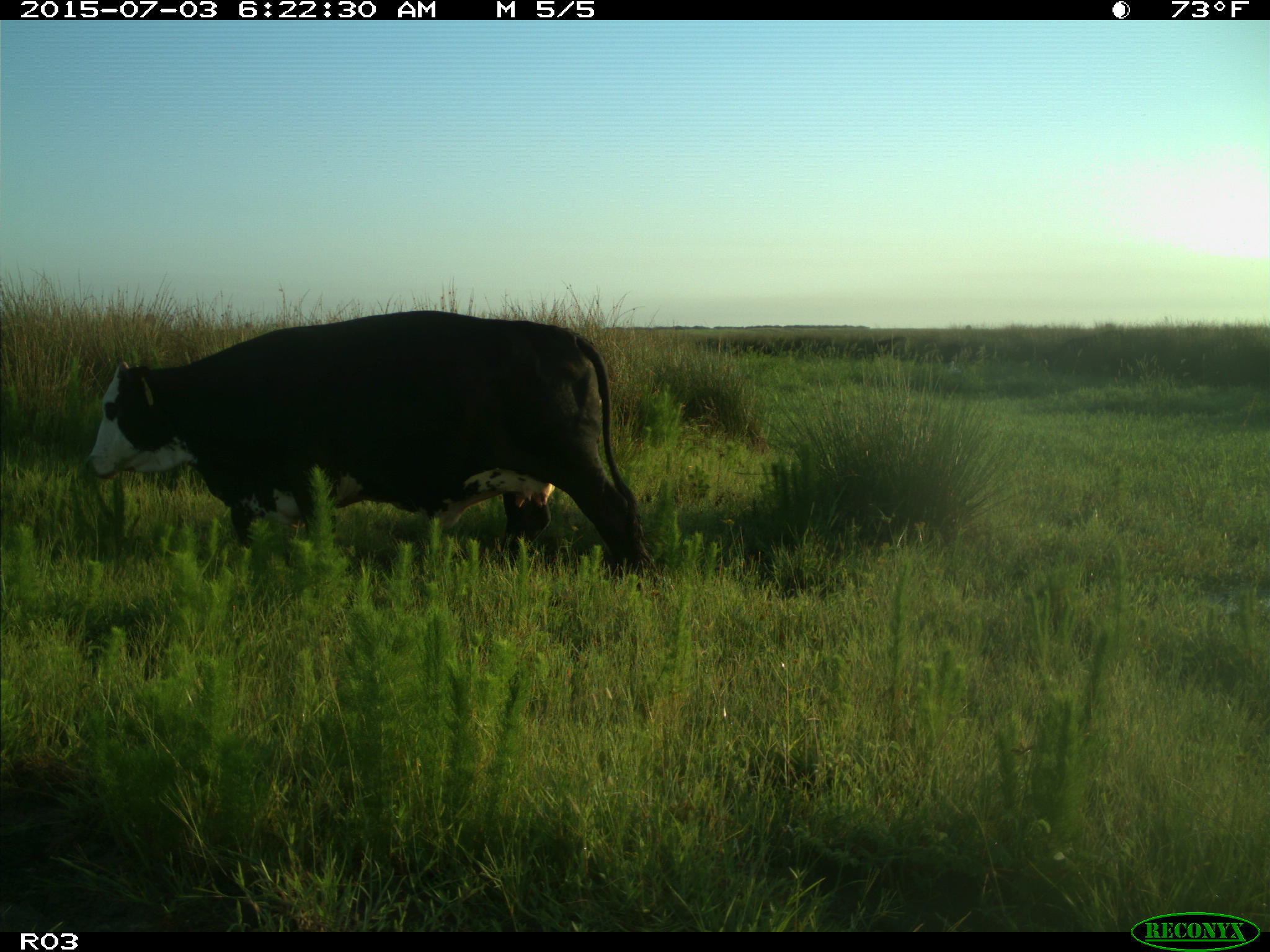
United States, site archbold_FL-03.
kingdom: Animalia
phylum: Chordata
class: Mammalia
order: Artiodactyla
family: Bovidae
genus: Bos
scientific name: Bos taurus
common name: domestic cow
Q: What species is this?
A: Bos taurus (domestic cow).